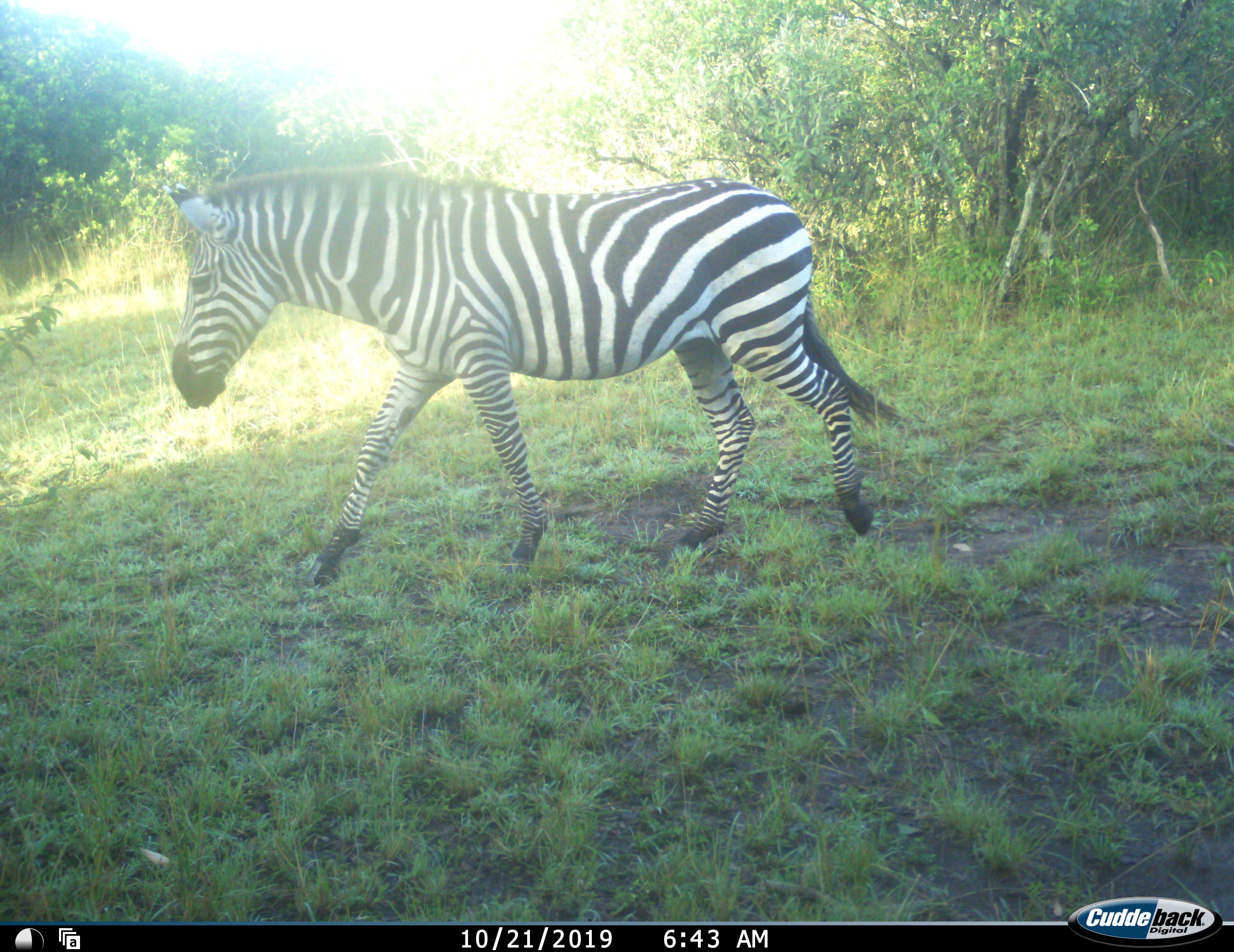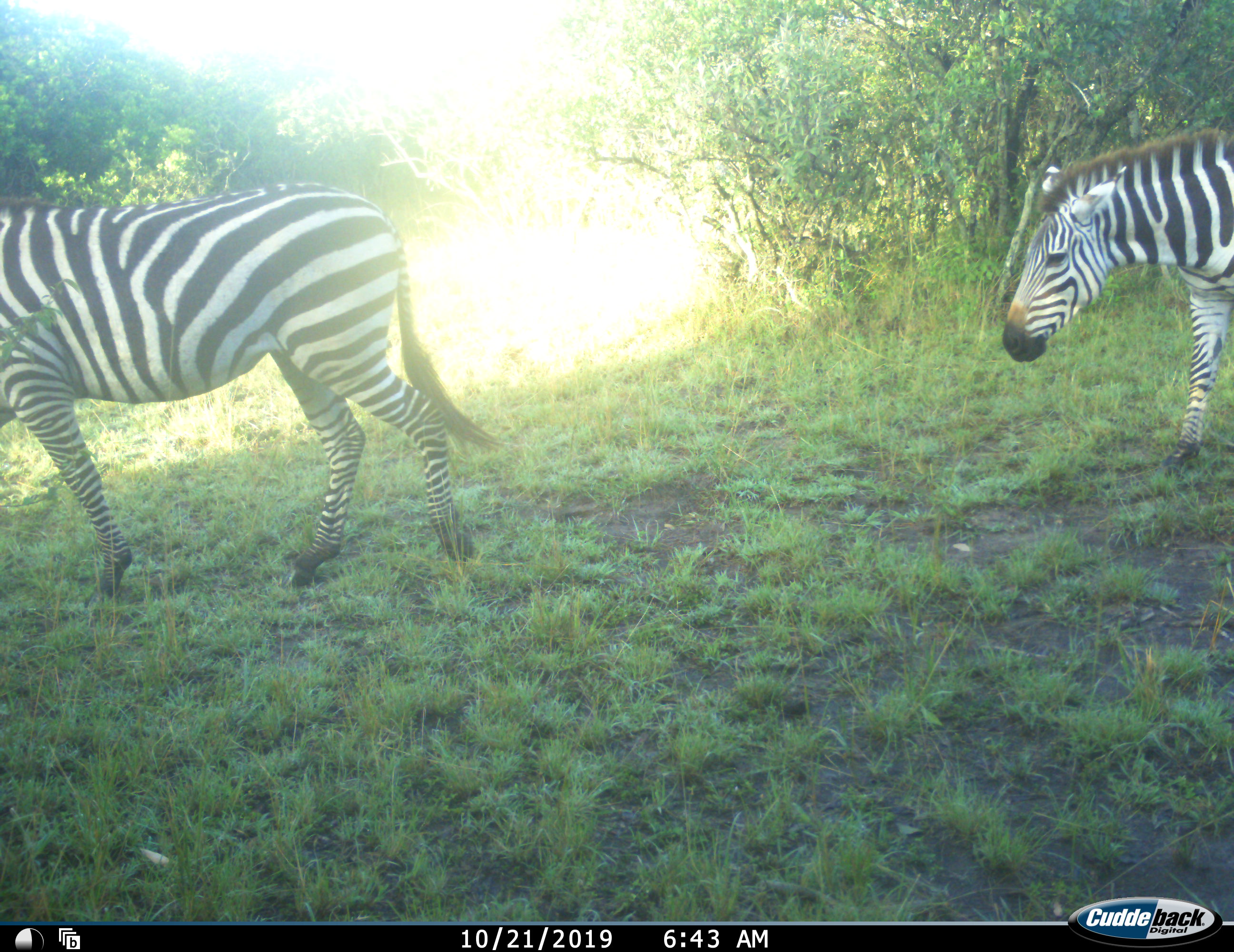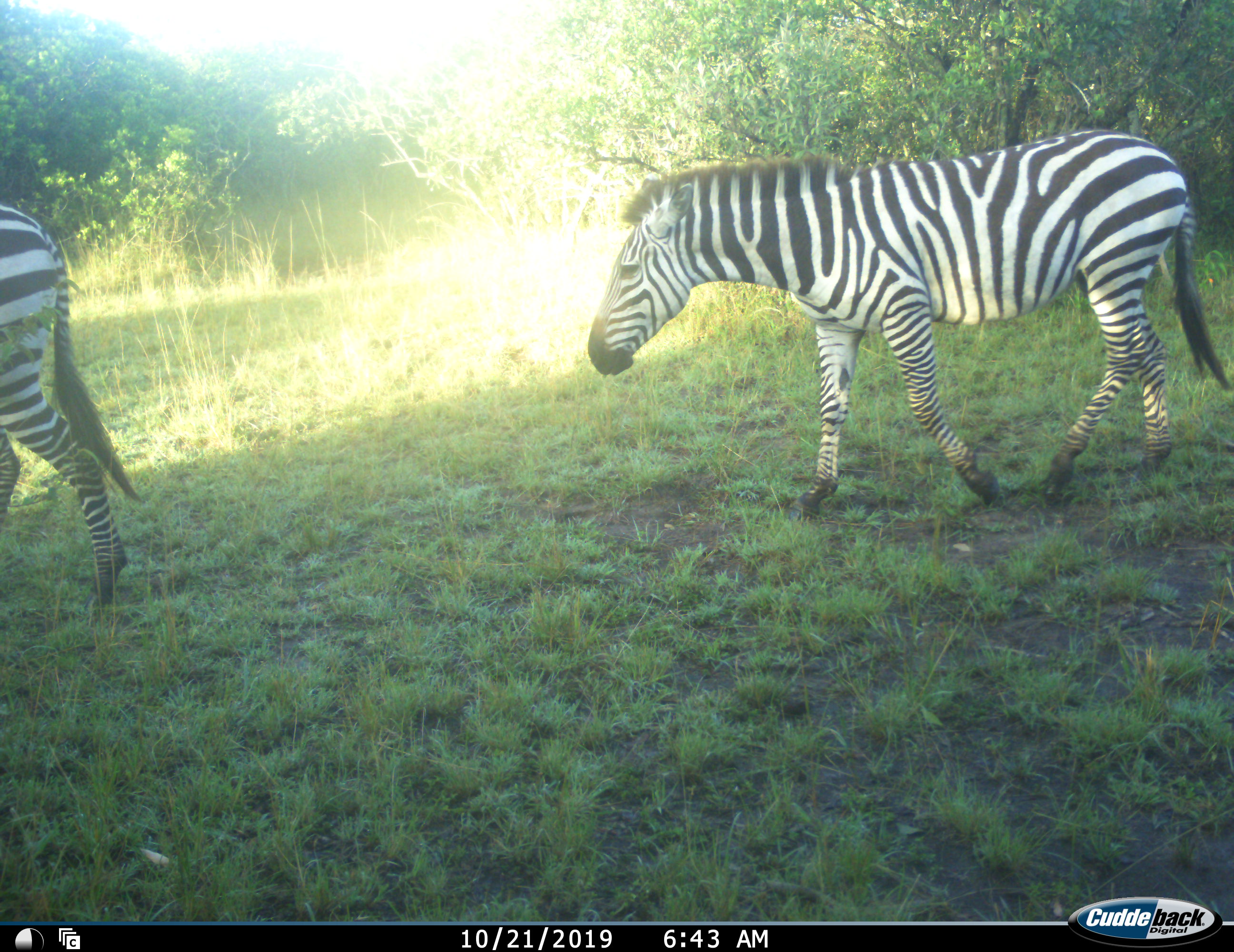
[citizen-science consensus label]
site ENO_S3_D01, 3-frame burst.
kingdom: Animalia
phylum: Chordata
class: Mammalia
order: Perissodactyla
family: Equidae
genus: Equus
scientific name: Equus quagga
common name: plains zebra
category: zebraplains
Zebraplains (plains zebra) (Equus quagga), count 2. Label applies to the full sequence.